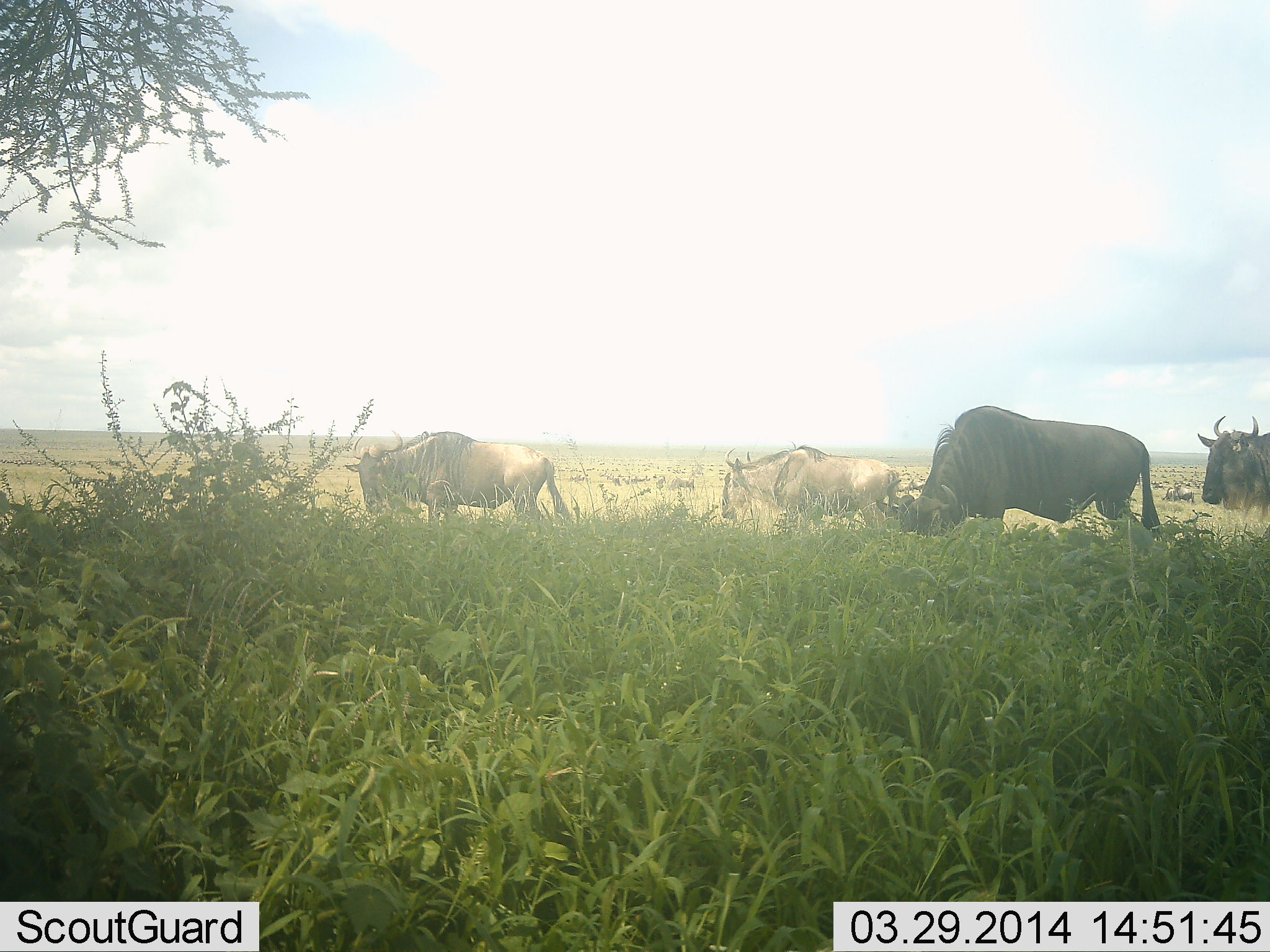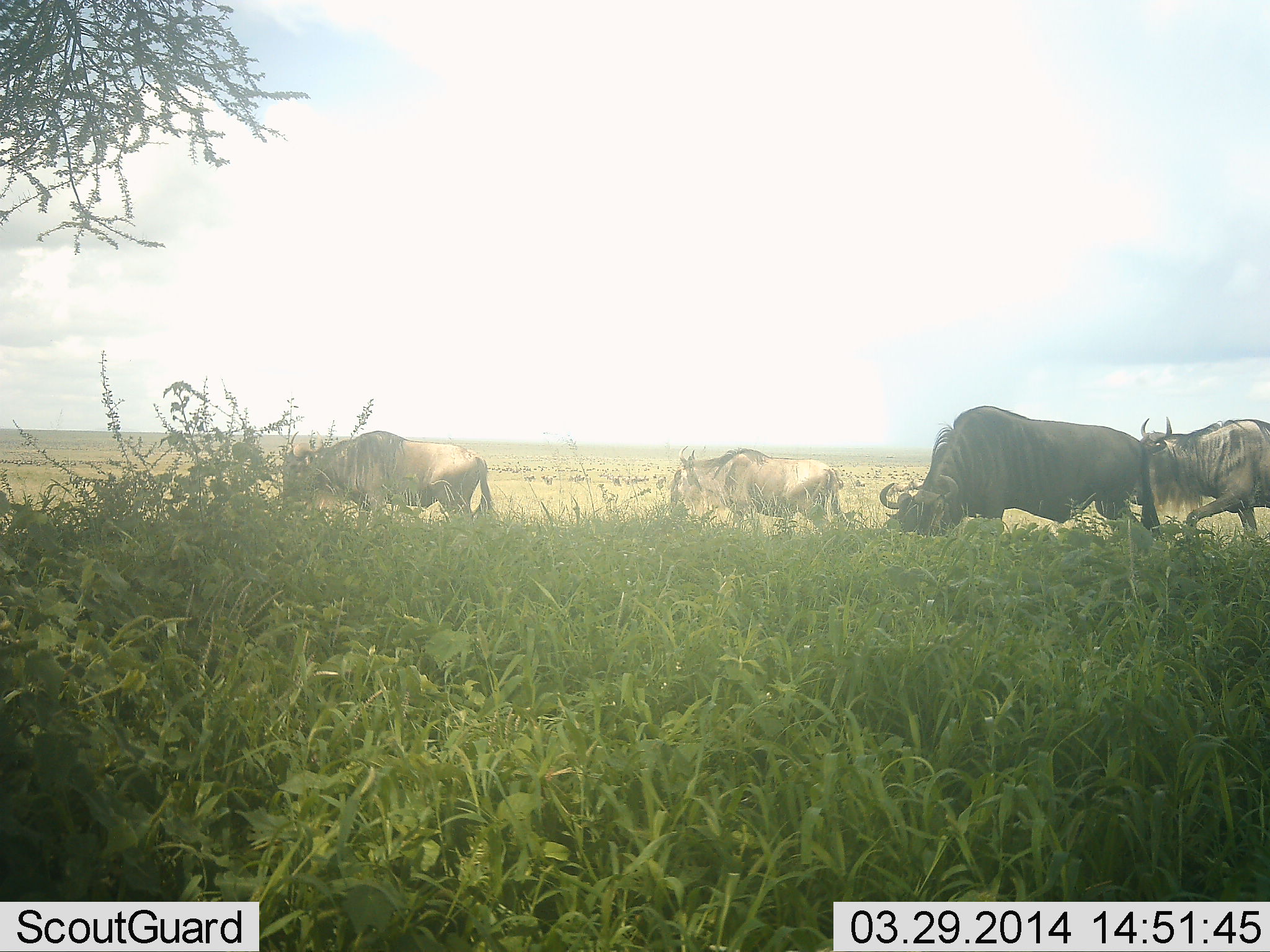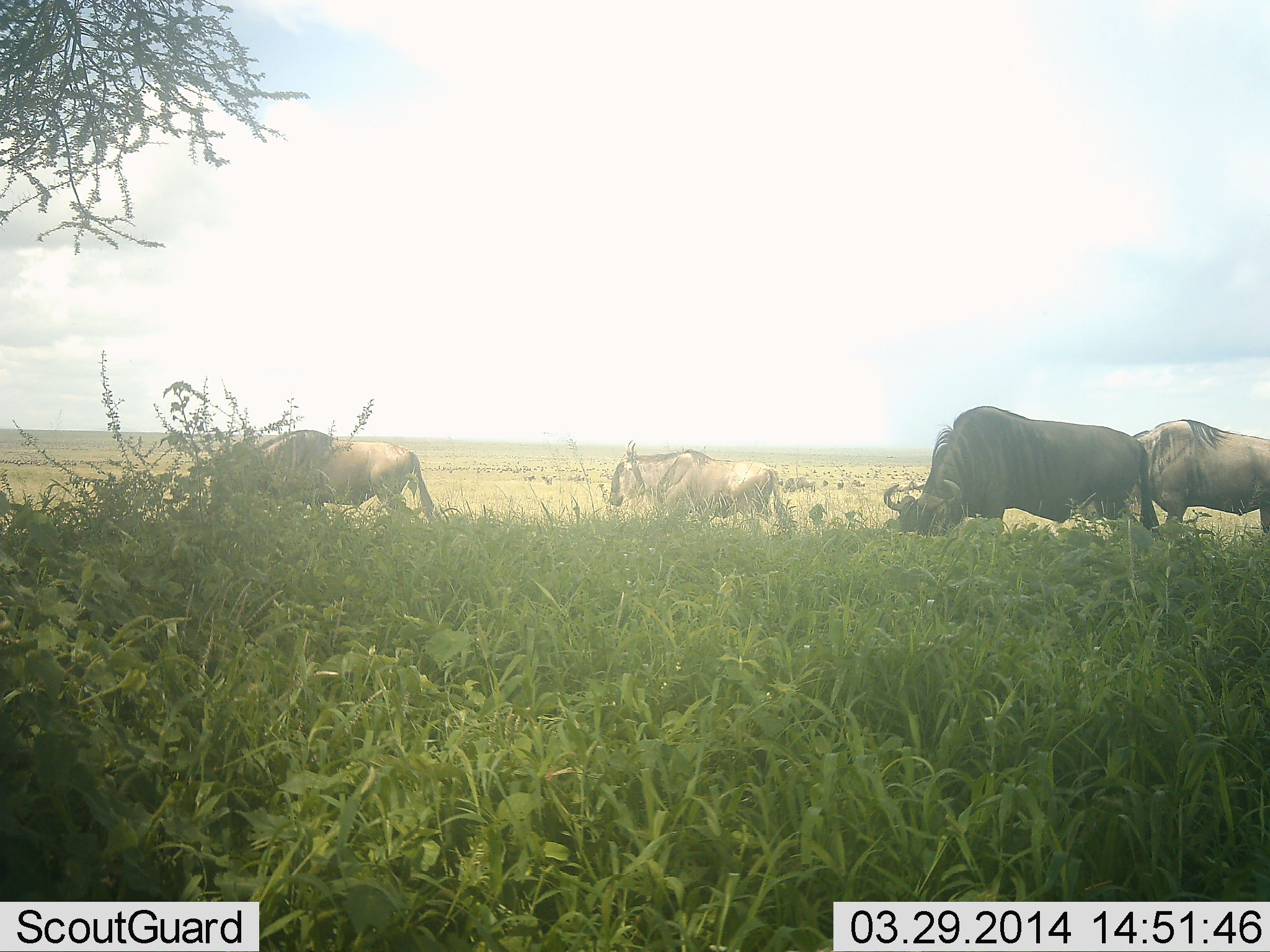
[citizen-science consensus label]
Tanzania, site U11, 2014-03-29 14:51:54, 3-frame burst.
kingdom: Animalia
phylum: Chordata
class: Mammalia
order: Artiodactyla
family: Bovidae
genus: Connochaetes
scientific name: Connochaetes taurinus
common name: blue wildebeest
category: wildebeest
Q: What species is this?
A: Wildebeest (blue wildebeest) (Connochaetes taurinus).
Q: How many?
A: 4.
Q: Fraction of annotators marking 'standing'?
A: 10%.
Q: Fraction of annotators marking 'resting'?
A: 0%.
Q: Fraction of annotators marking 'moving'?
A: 80%.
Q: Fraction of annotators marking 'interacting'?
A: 0%.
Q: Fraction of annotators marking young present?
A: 0%.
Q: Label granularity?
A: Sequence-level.